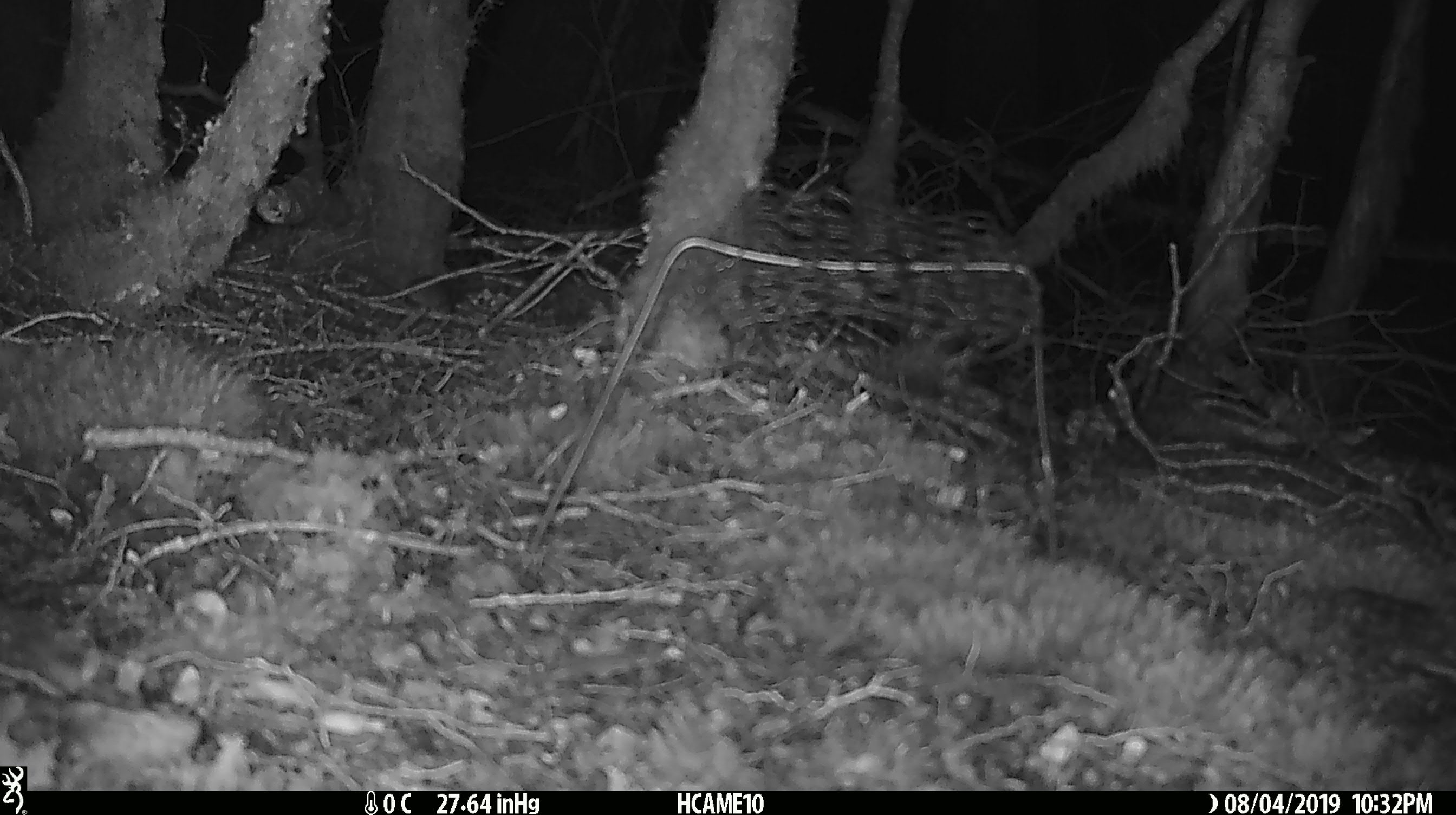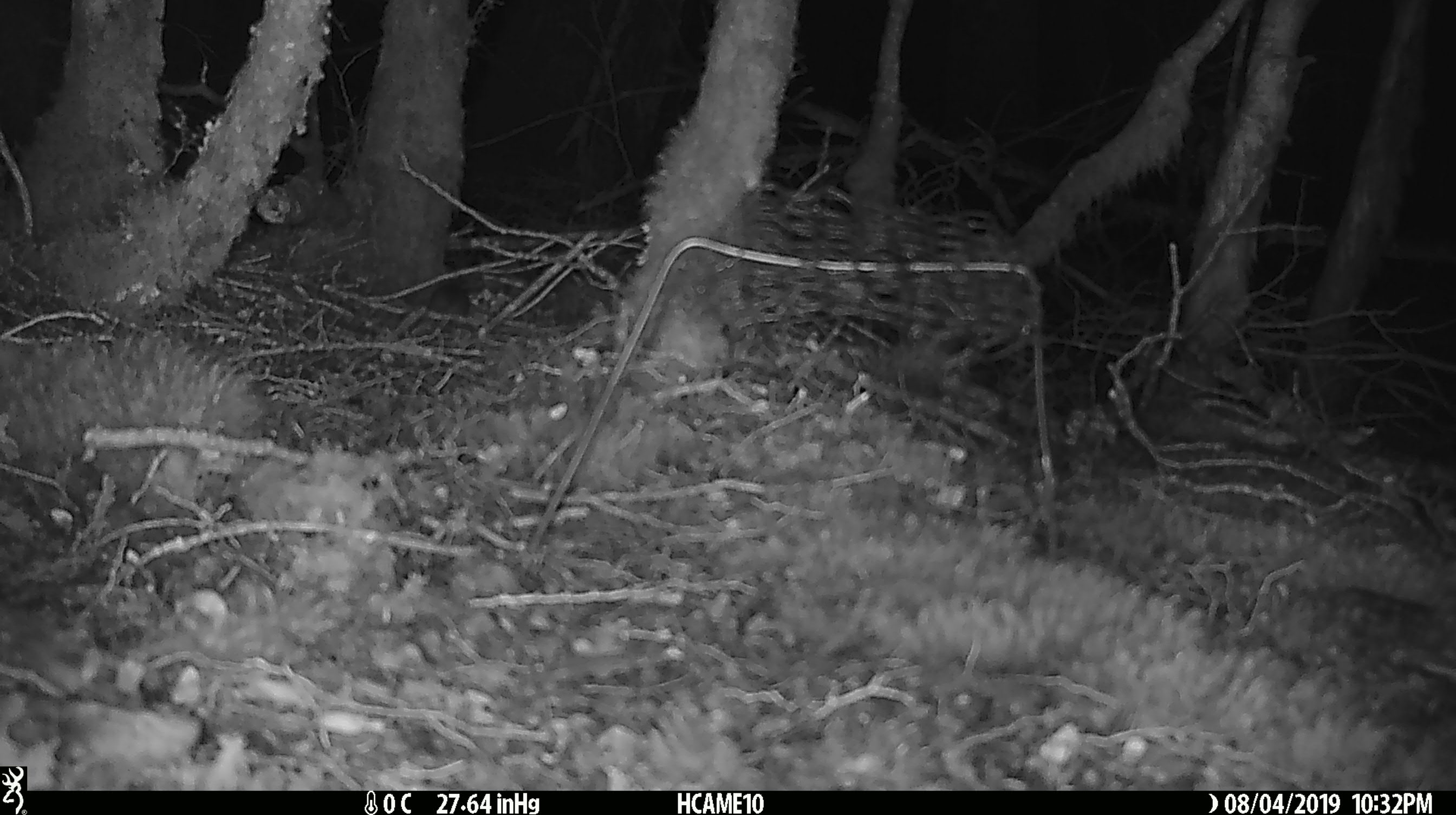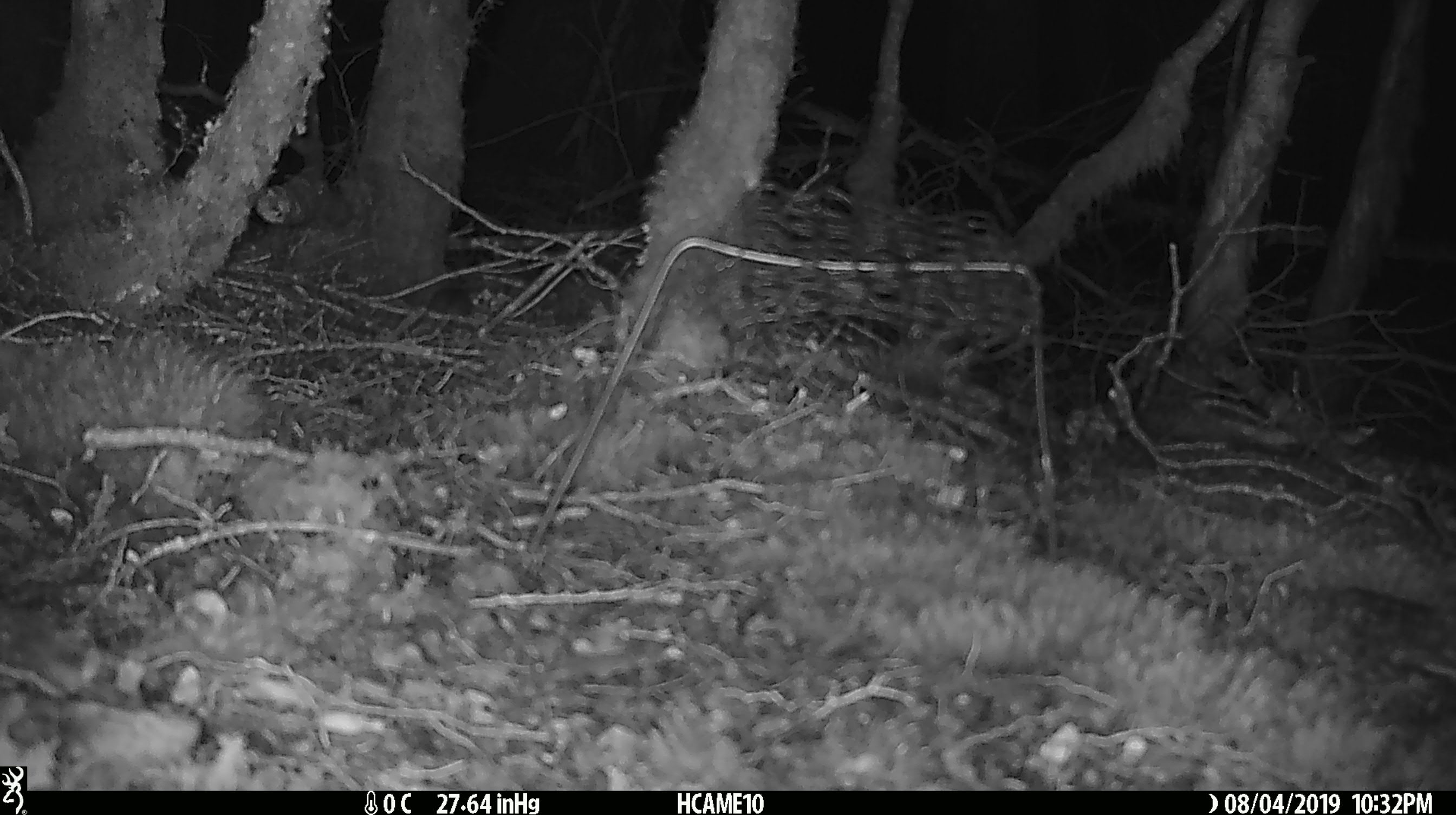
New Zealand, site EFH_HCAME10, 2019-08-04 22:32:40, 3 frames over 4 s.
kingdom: Animalia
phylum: Chordata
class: Mammalia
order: Rodentia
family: Muridae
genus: Mus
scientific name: Mus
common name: mouse